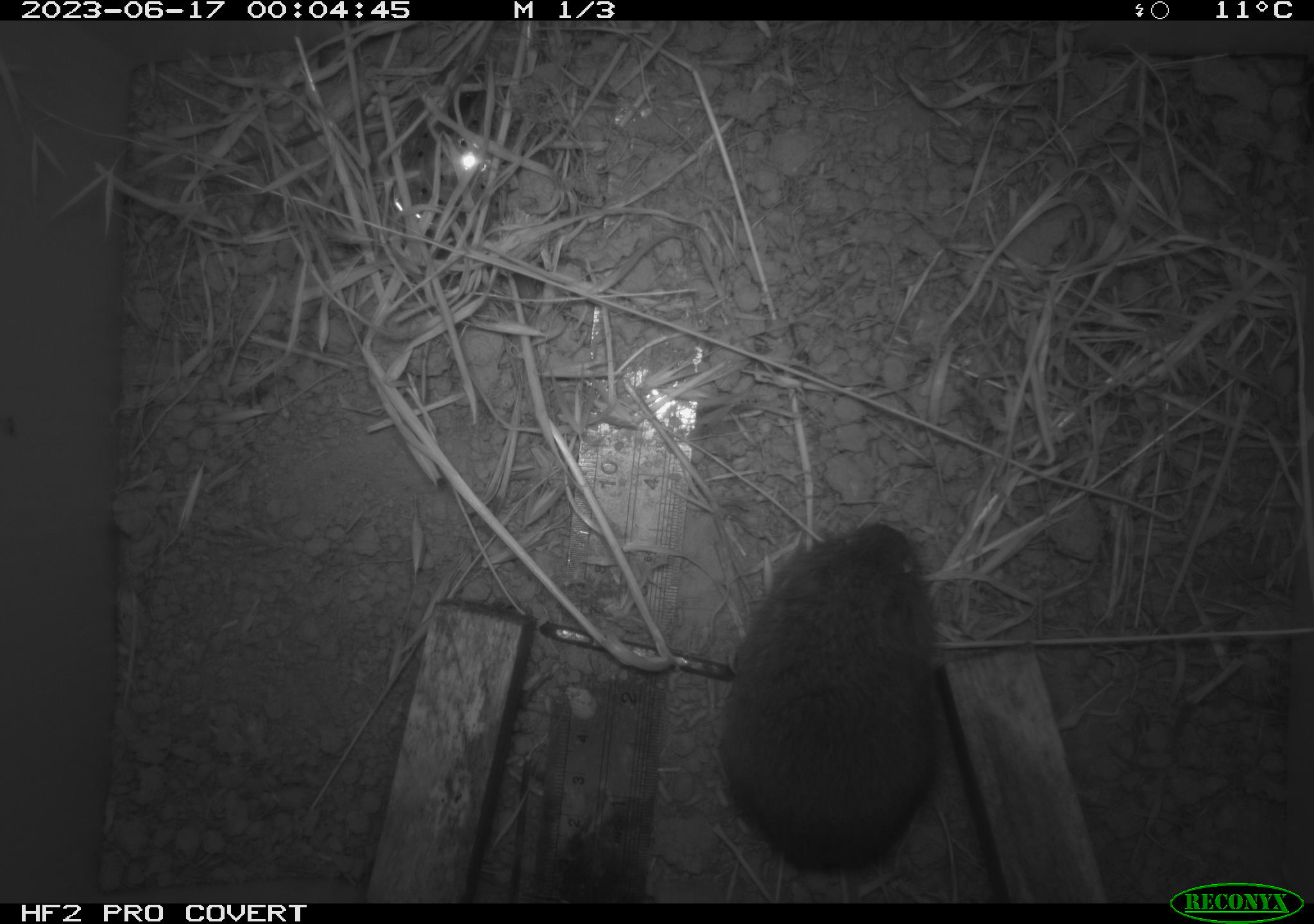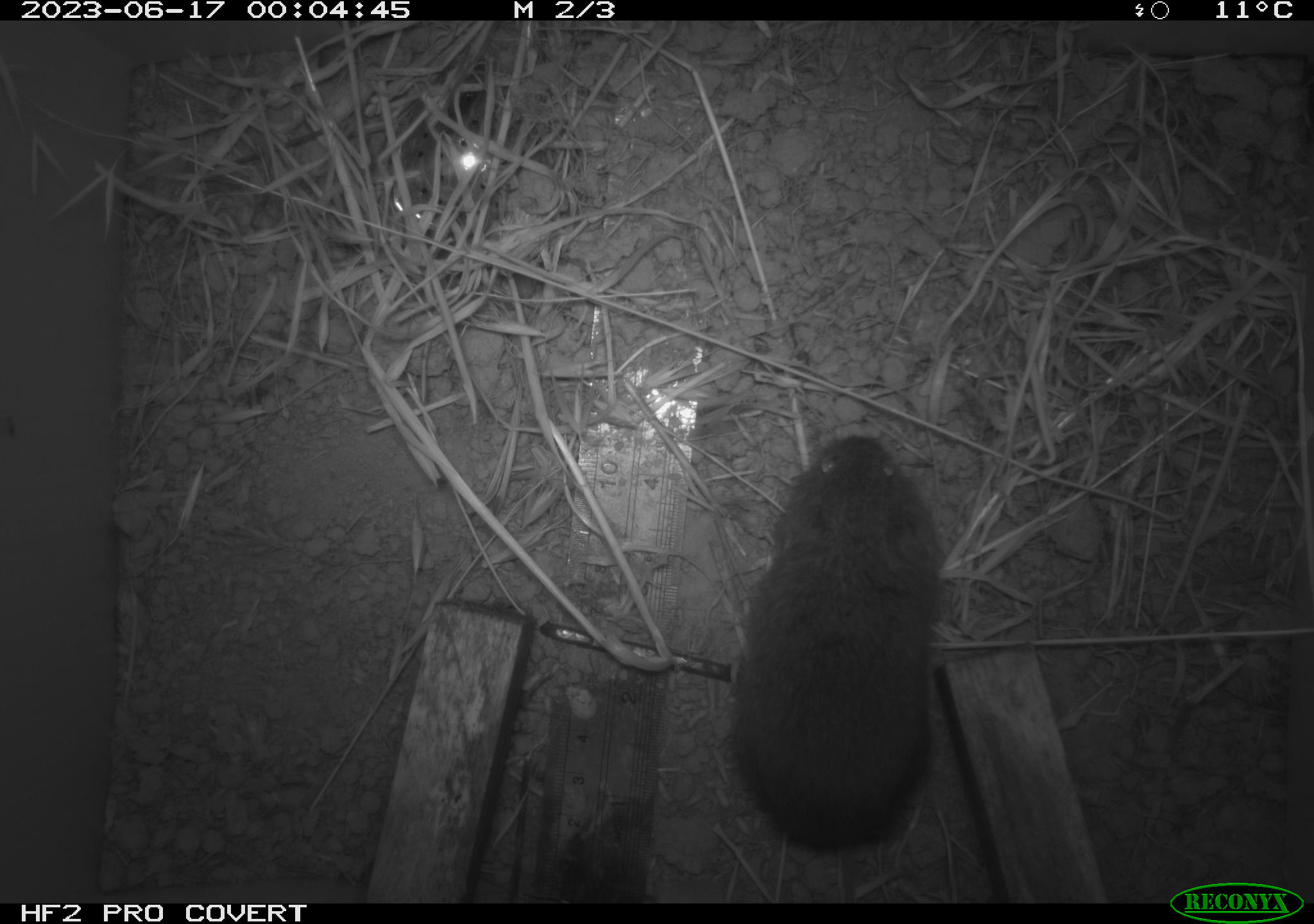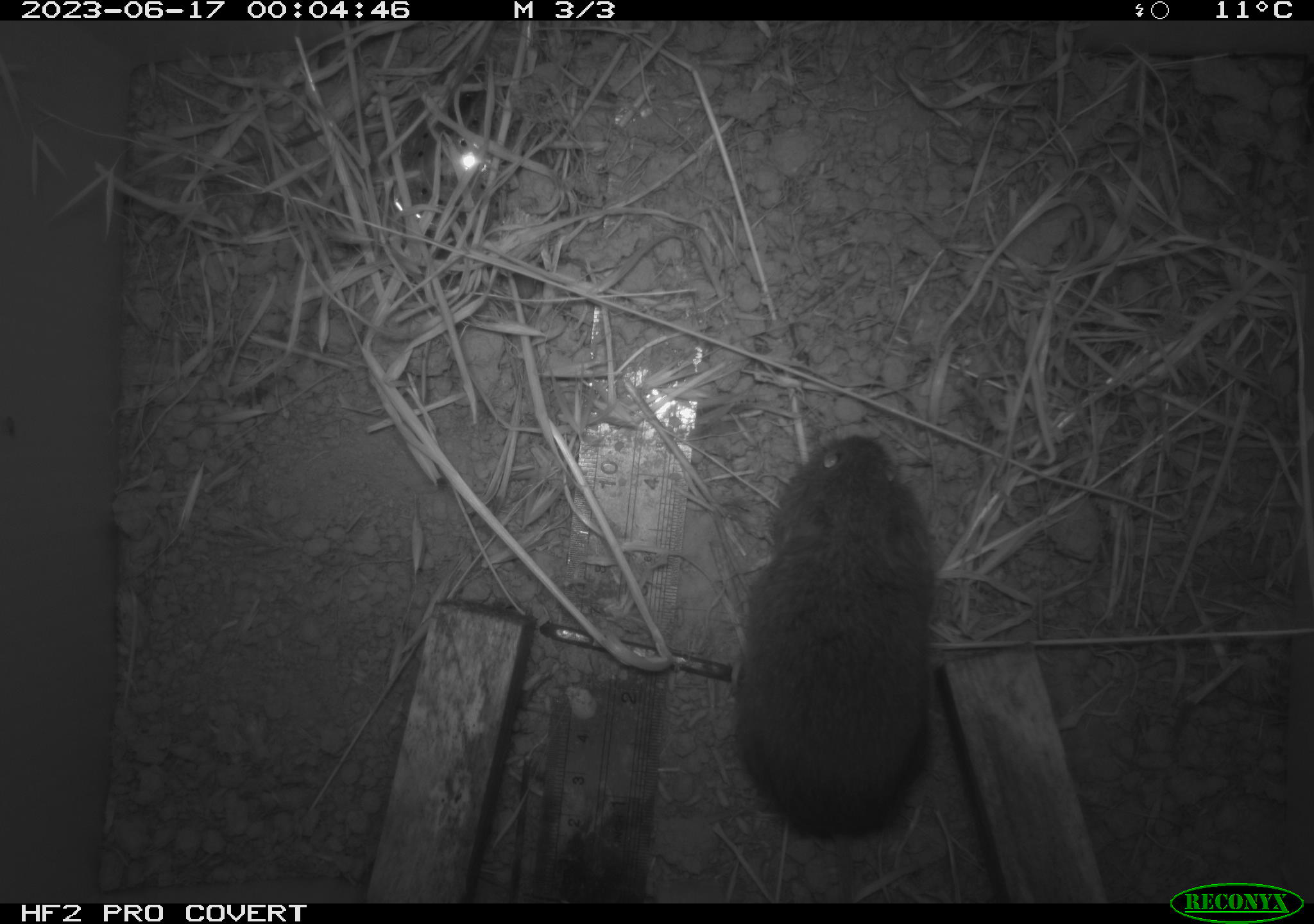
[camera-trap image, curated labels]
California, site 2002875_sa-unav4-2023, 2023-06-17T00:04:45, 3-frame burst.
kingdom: Animalia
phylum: Chordata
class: Mammalia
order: Rodentia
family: Cricetidae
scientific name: Arvicolinae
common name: voles, lemmings, and muskrats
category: arvicolinae subfamily